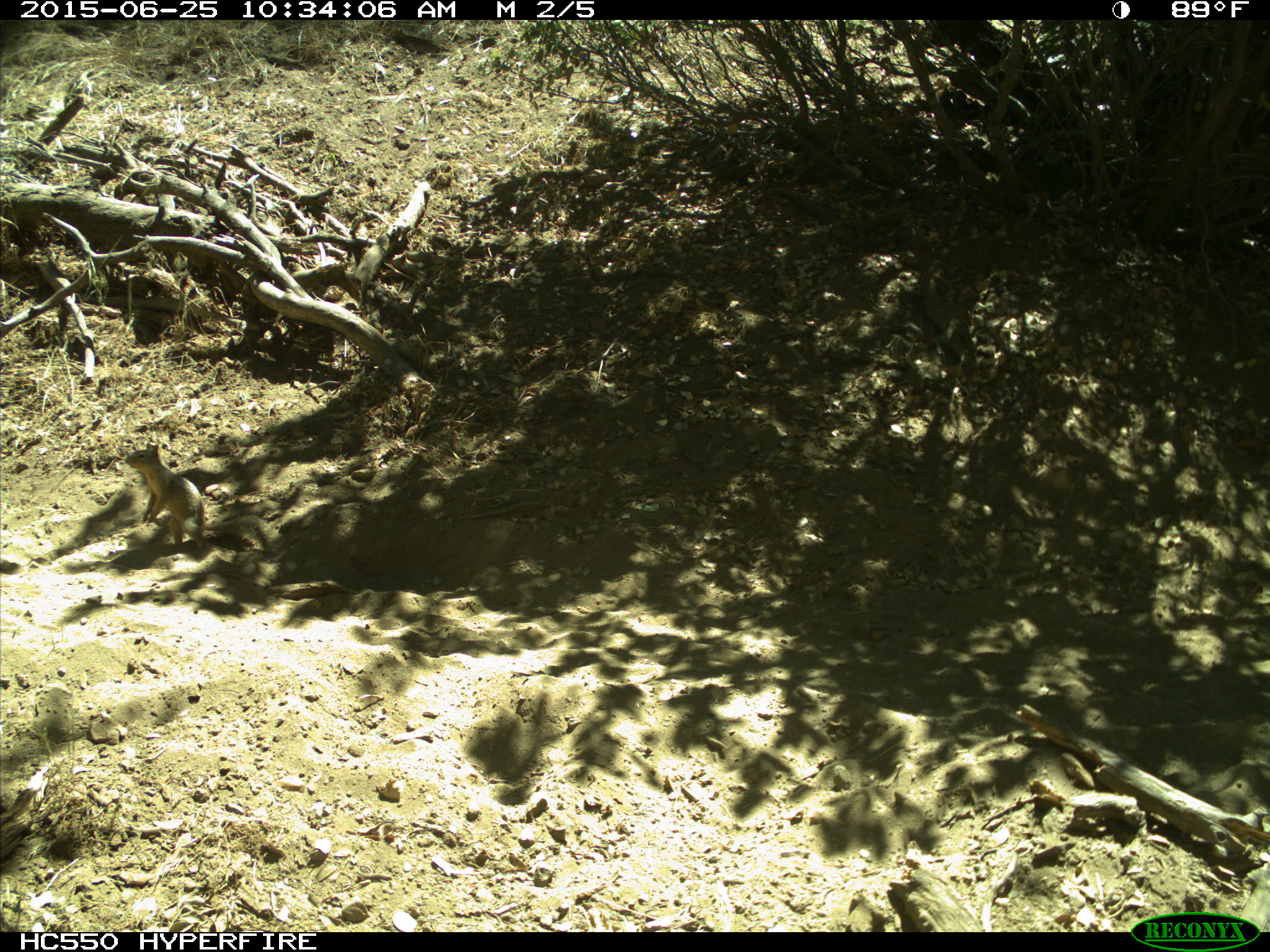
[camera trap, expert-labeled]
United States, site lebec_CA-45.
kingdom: Animalia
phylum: Chordata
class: Mammalia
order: Rodentia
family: Sciuridae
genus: Otospermophilus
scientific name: Otospermophilus beecheyi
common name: california ground squirrel